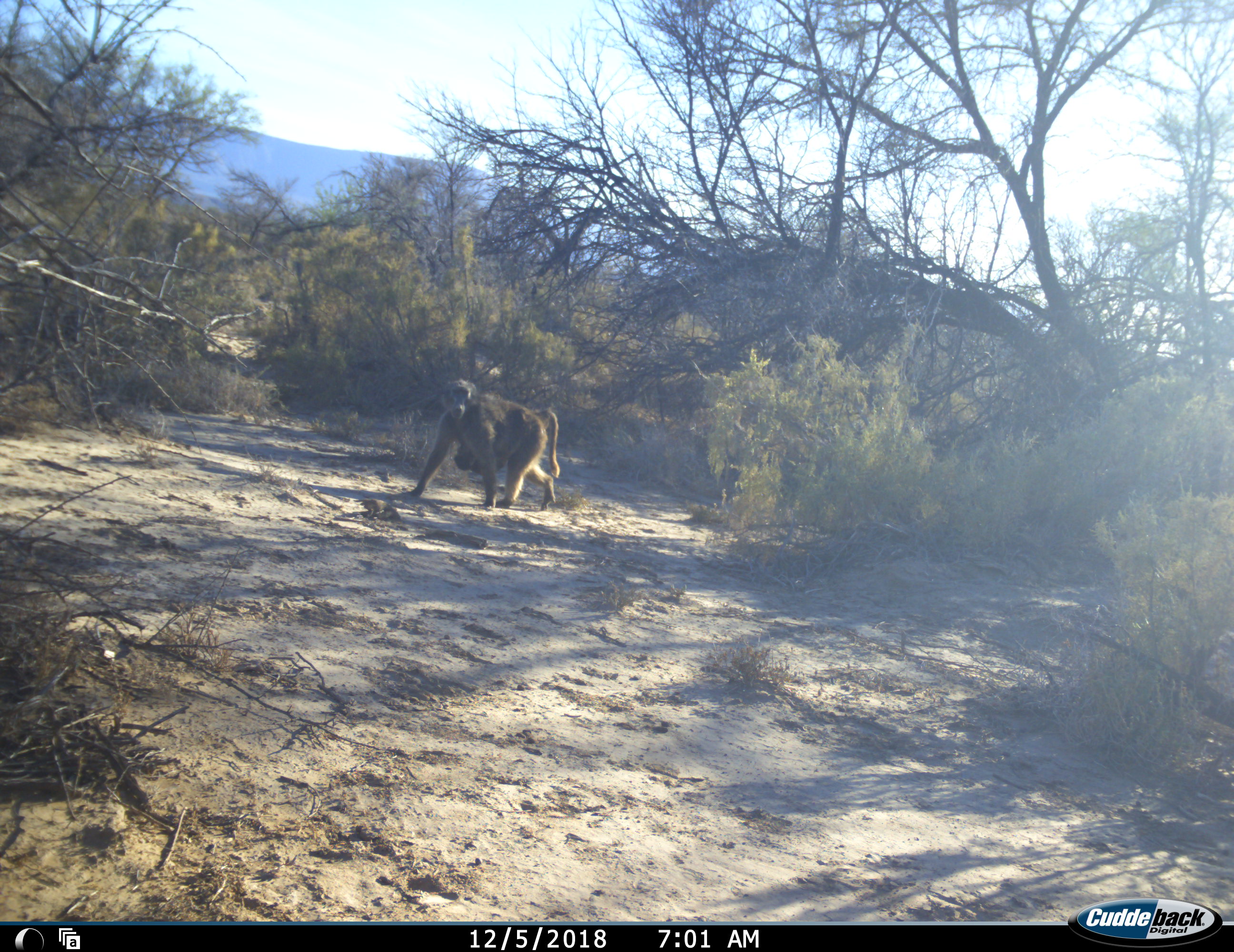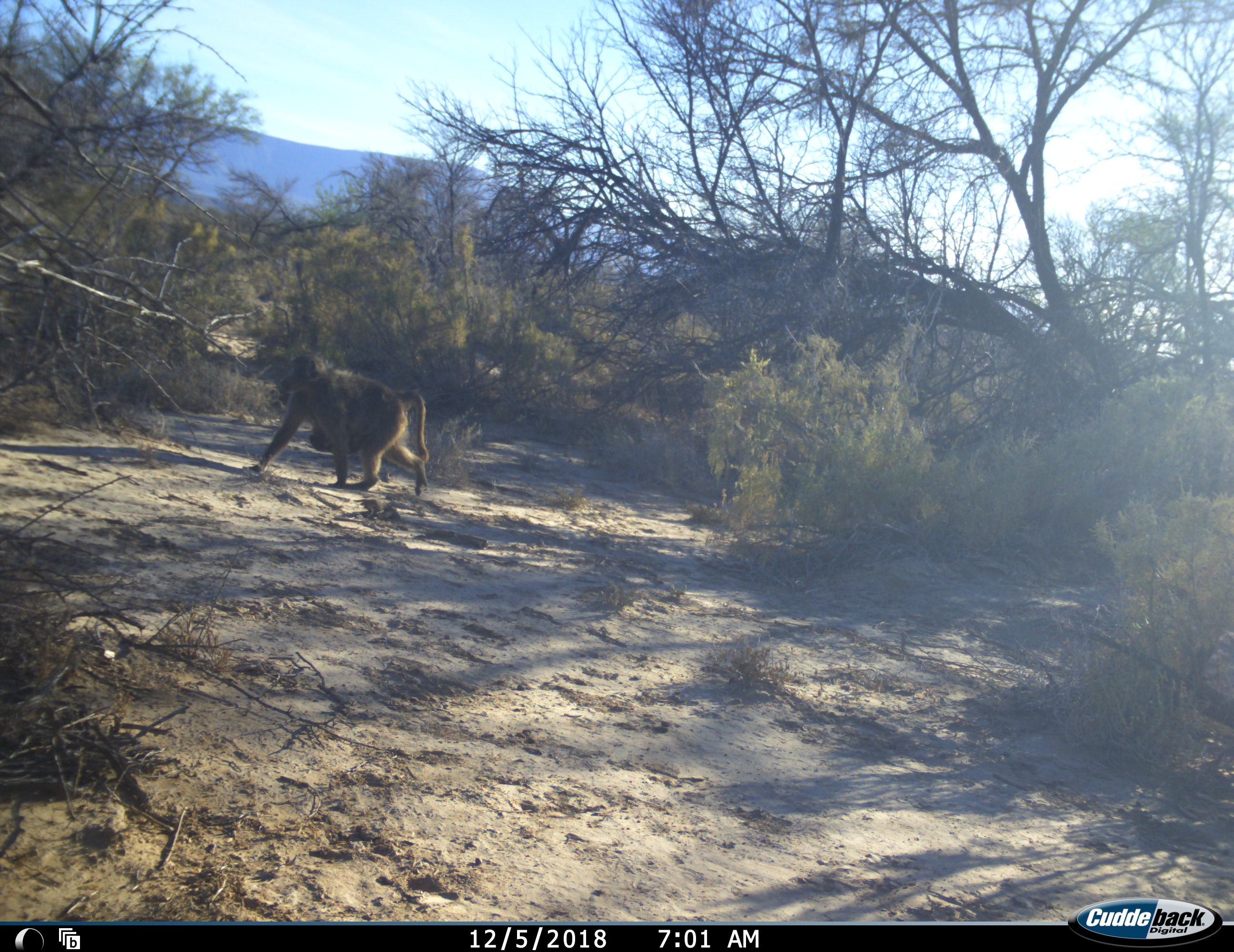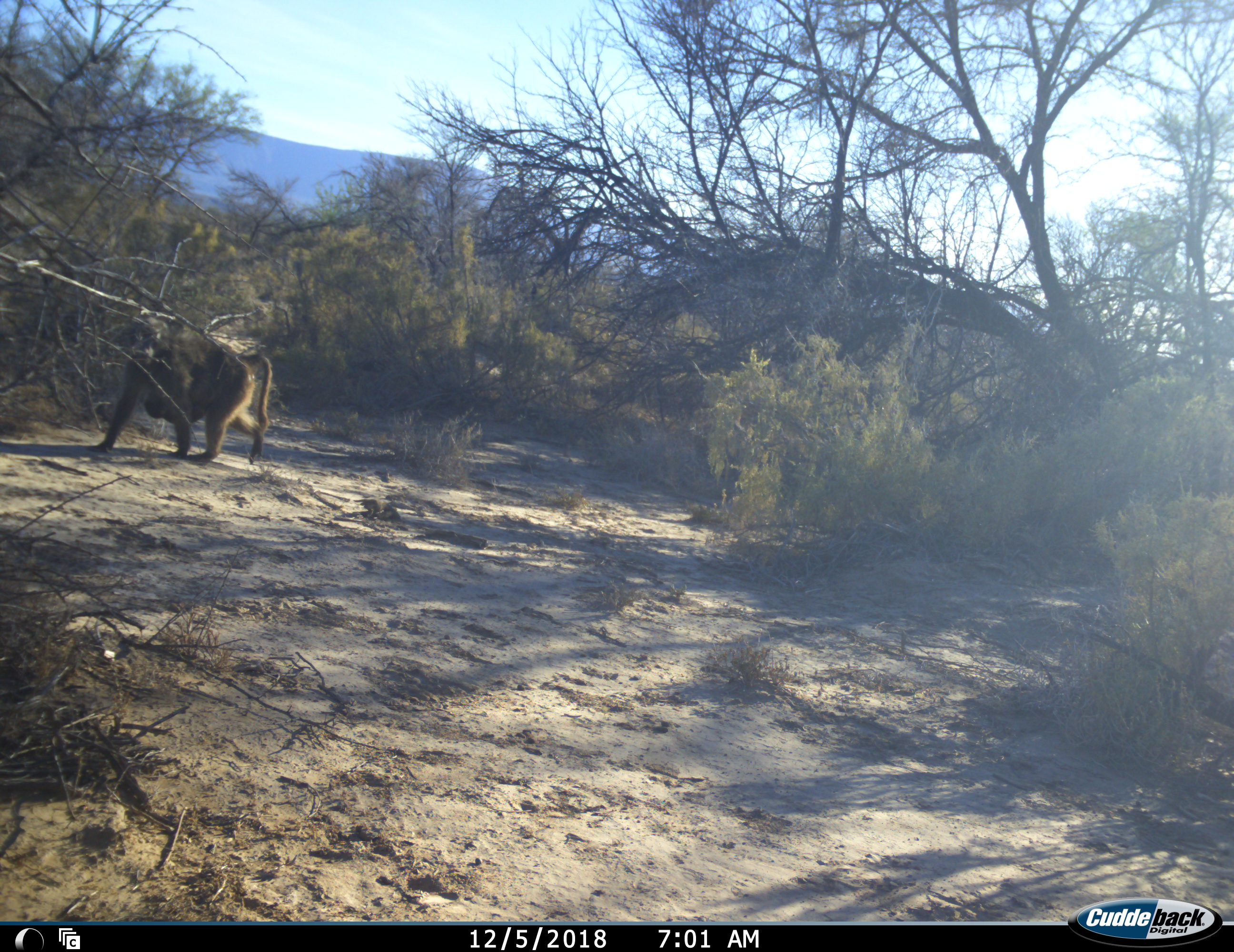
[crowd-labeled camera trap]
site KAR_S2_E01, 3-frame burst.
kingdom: Animalia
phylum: Chordata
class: Mammalia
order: Primates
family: Cercopithecidae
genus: Papio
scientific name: Papio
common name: baboon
Baboon (Papio), count 2. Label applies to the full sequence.